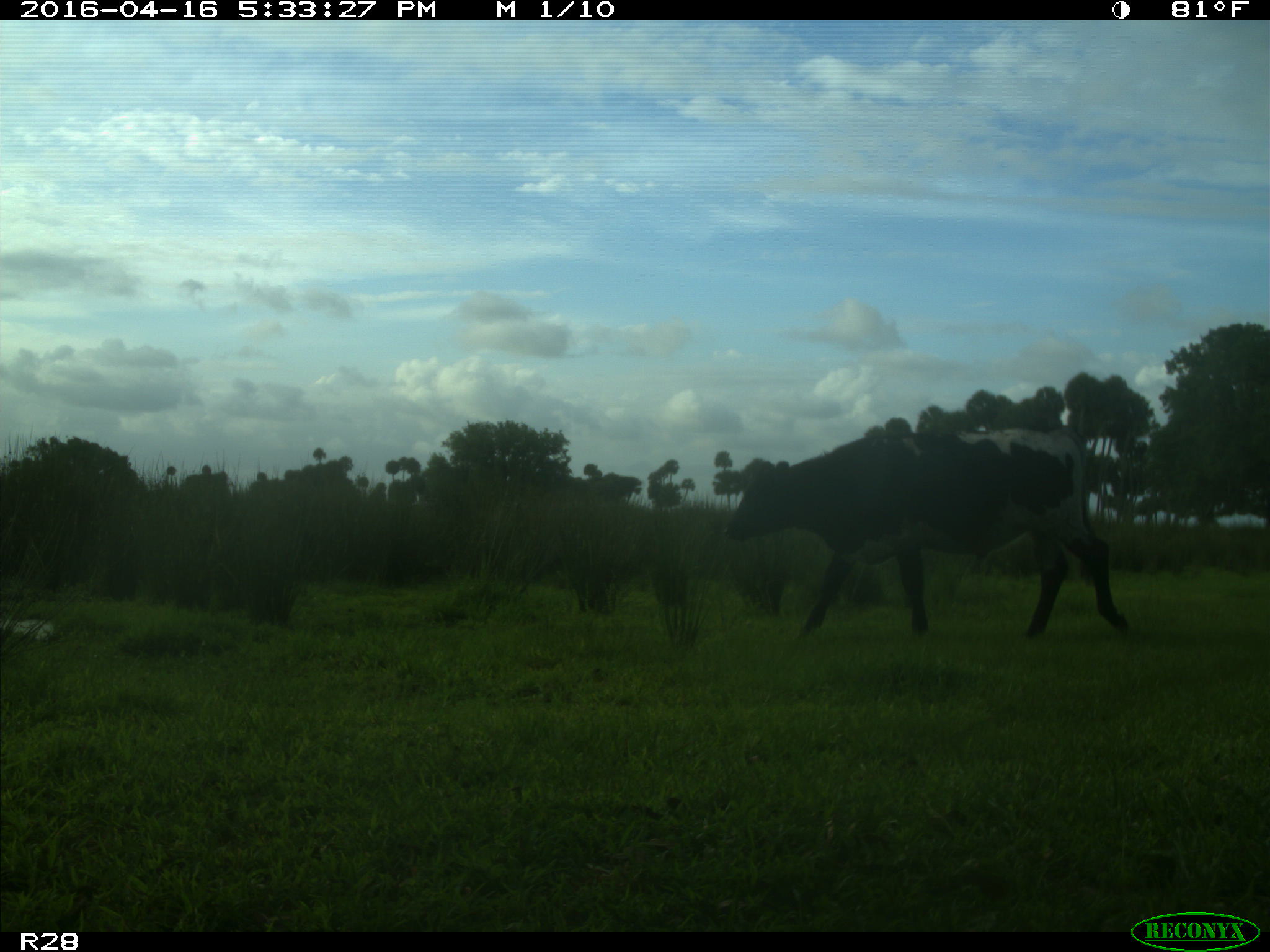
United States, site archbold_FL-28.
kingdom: Animalia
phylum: Chordata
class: Mammalia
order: Artiodactyla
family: Bovidae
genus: Bos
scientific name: Bos taurus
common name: domestic cow